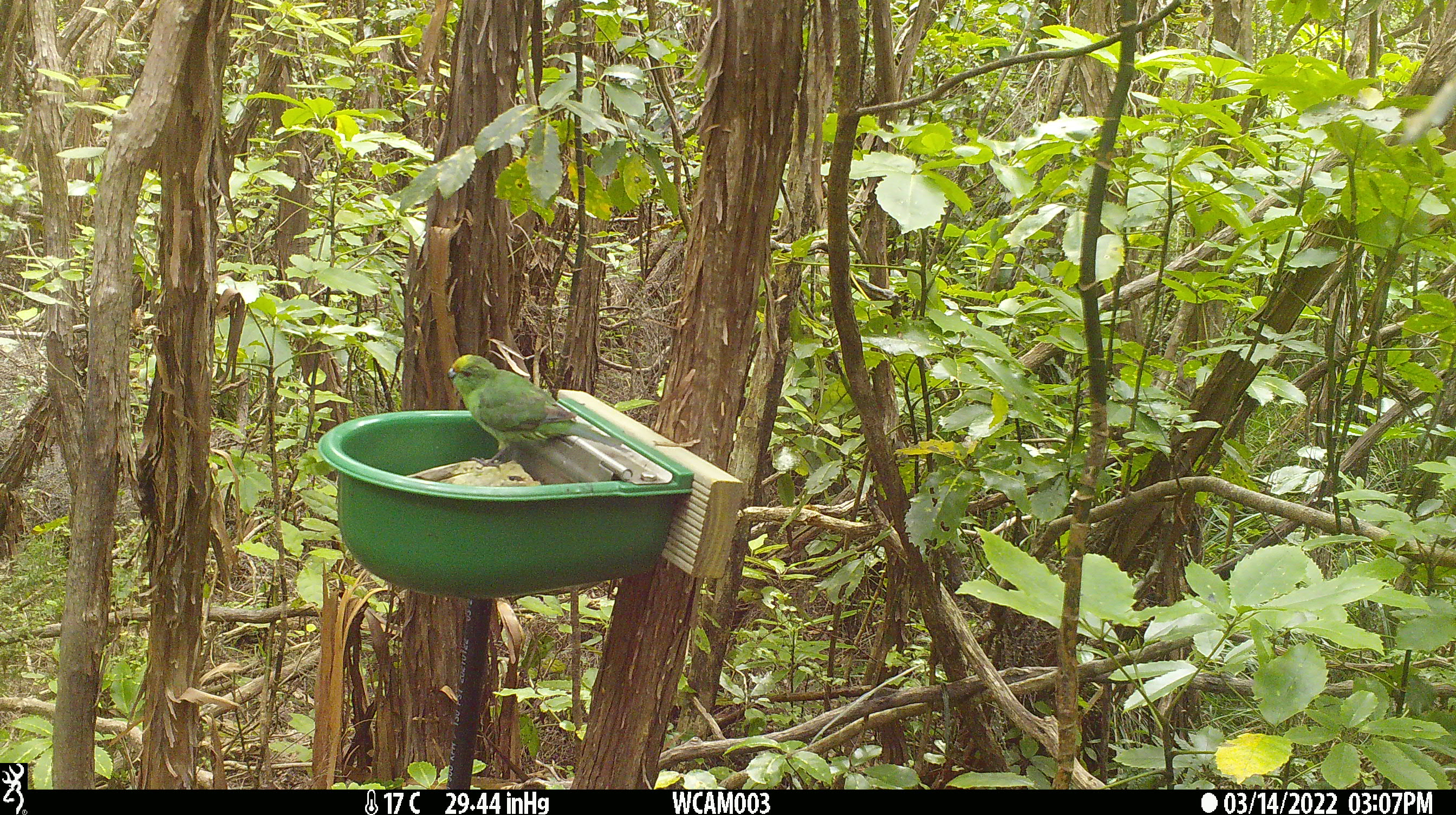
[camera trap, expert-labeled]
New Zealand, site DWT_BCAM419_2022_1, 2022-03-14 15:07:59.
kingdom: Animalia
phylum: Chordata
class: Aves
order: Psittaciformes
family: Psittaculidae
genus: Cyanoramphus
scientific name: Cyanoramphus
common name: parakeet